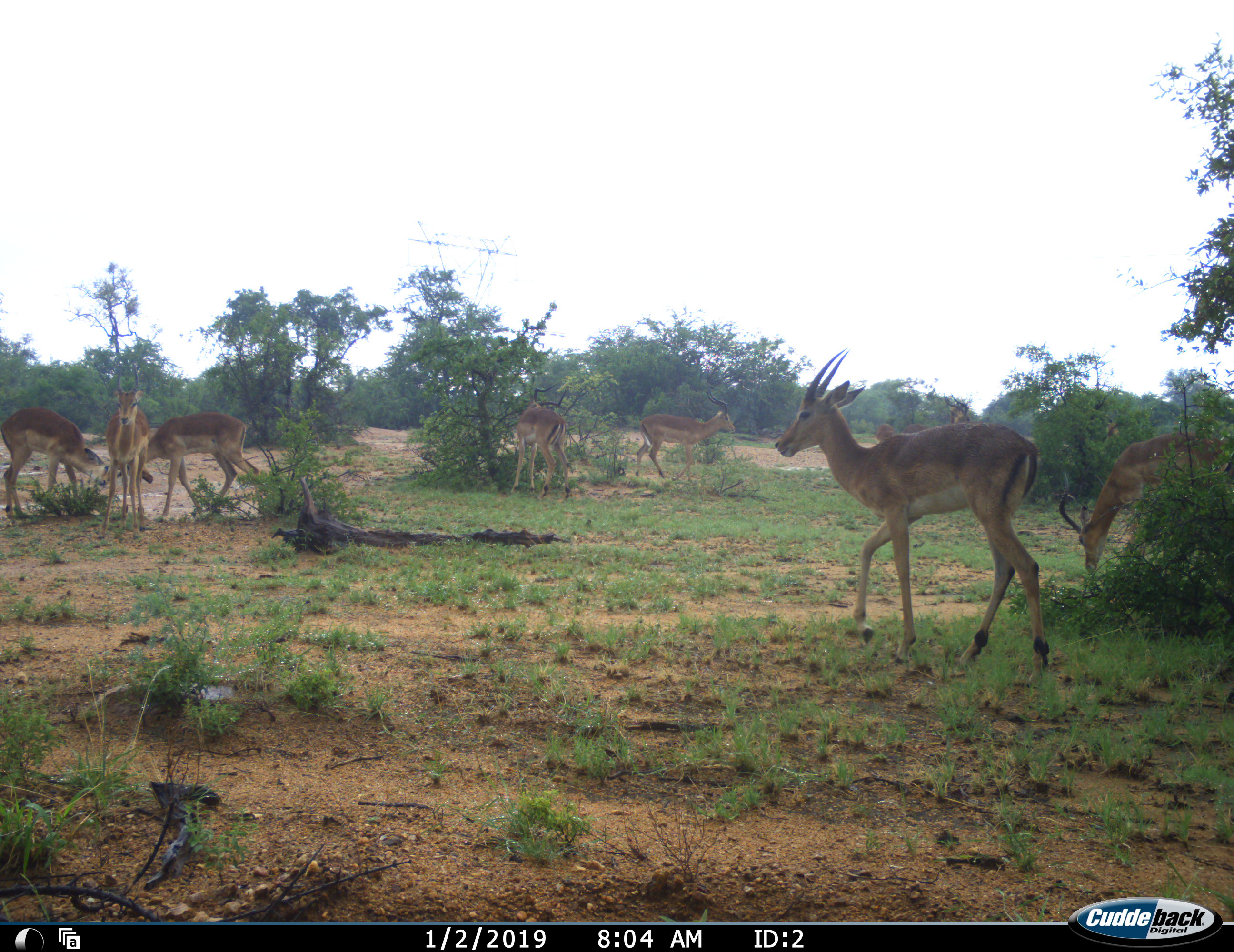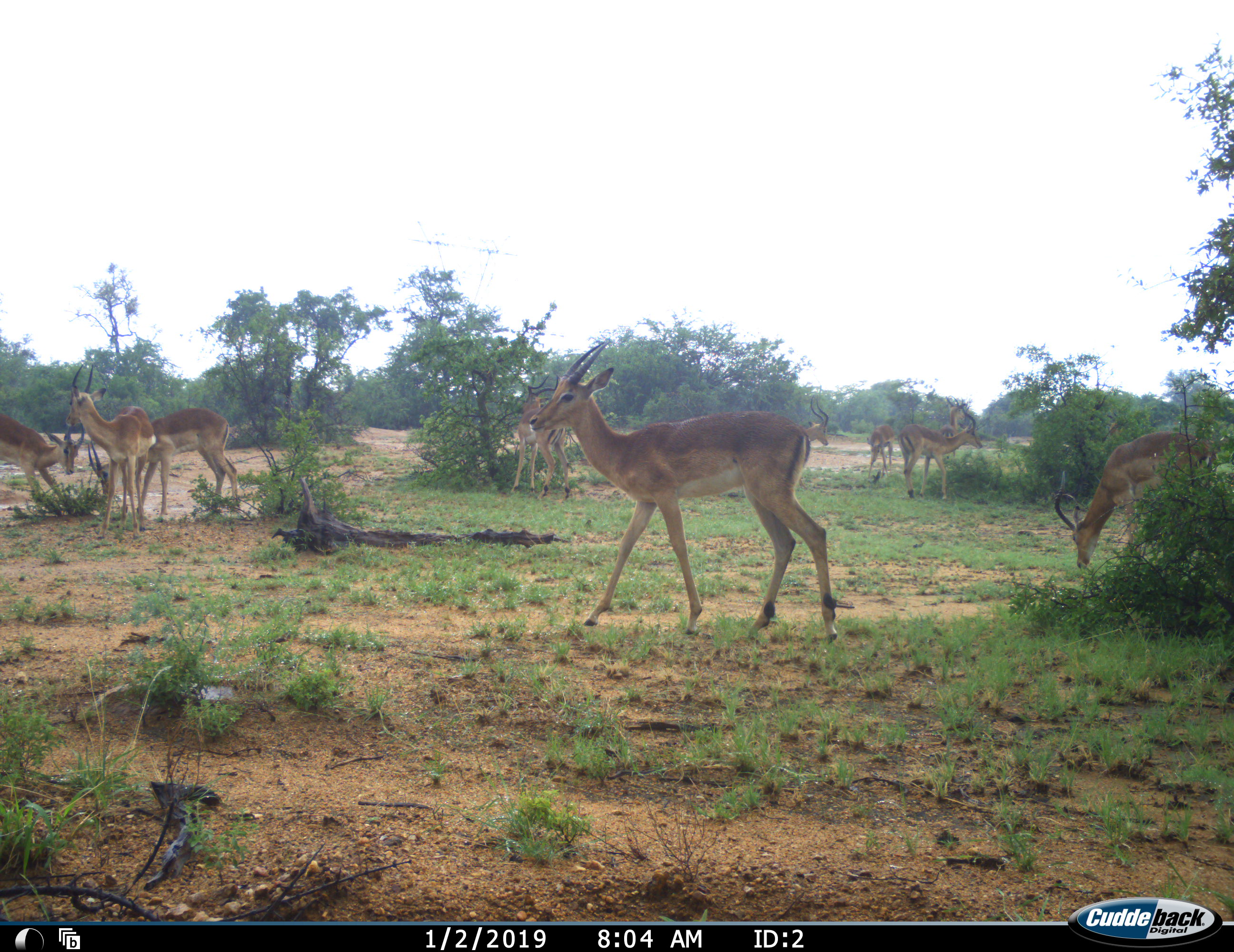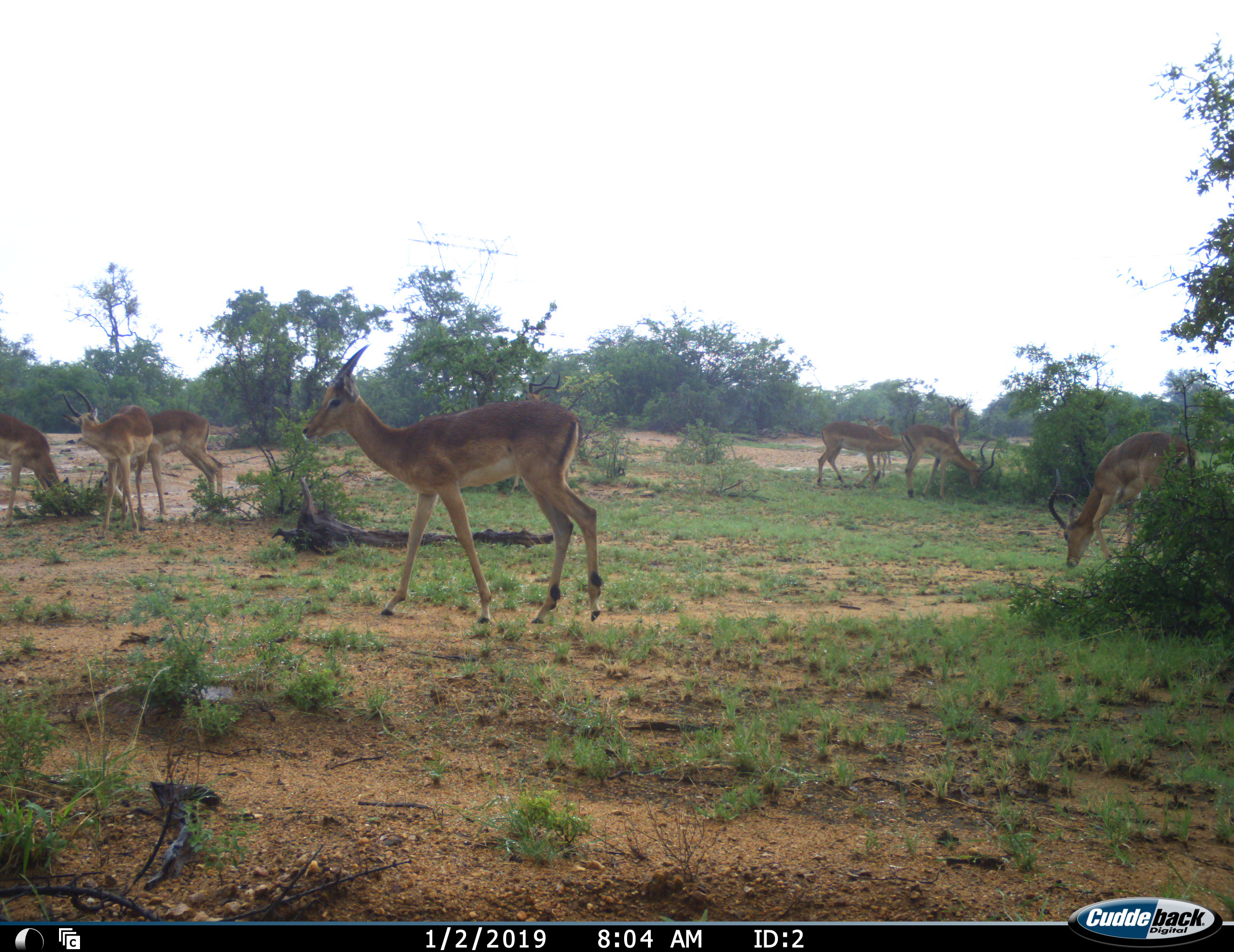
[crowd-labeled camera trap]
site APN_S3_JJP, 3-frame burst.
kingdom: Animalia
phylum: Chordata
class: Mammalia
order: Artiodactyla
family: Bovidae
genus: Aepyceros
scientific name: Aepyceros melampus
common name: impala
Impala (Aepyceros melampus), count 10. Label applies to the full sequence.